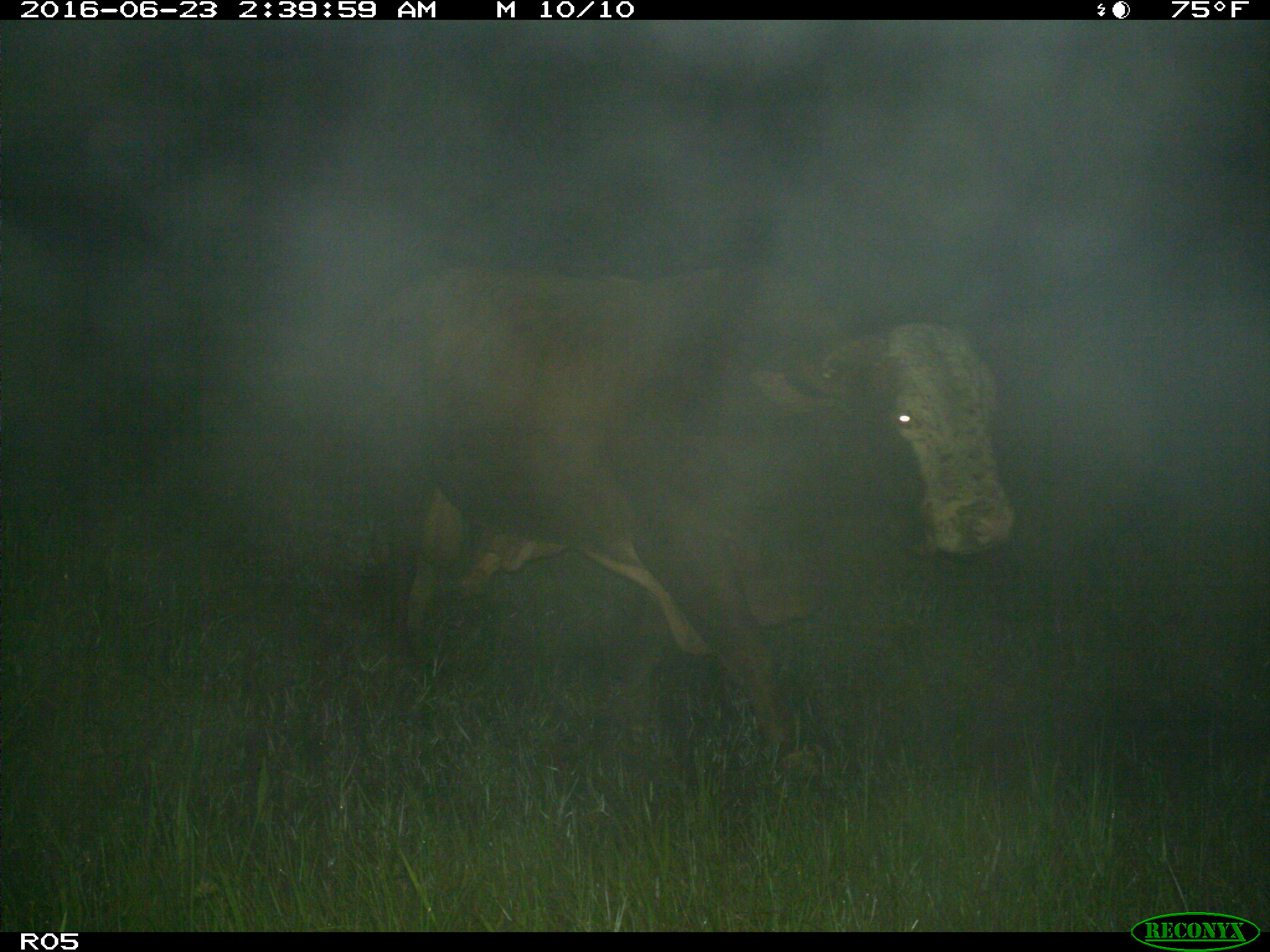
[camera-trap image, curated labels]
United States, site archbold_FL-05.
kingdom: Animalia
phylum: Chordata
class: Mammalia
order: Artiodactyla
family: Bovidae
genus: Bos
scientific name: Bos taurus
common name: domestic cow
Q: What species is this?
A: Bos taurus (domestic cow).